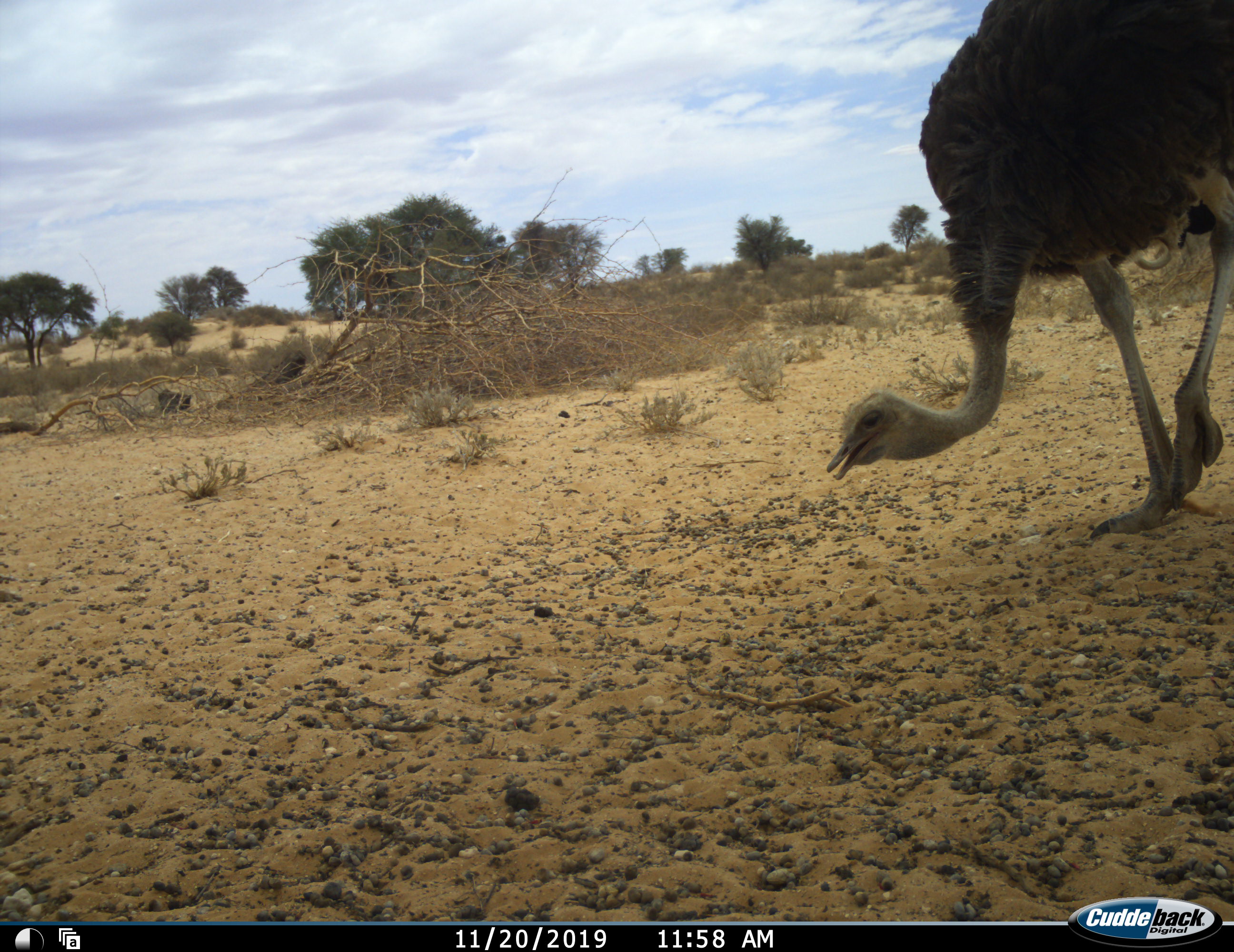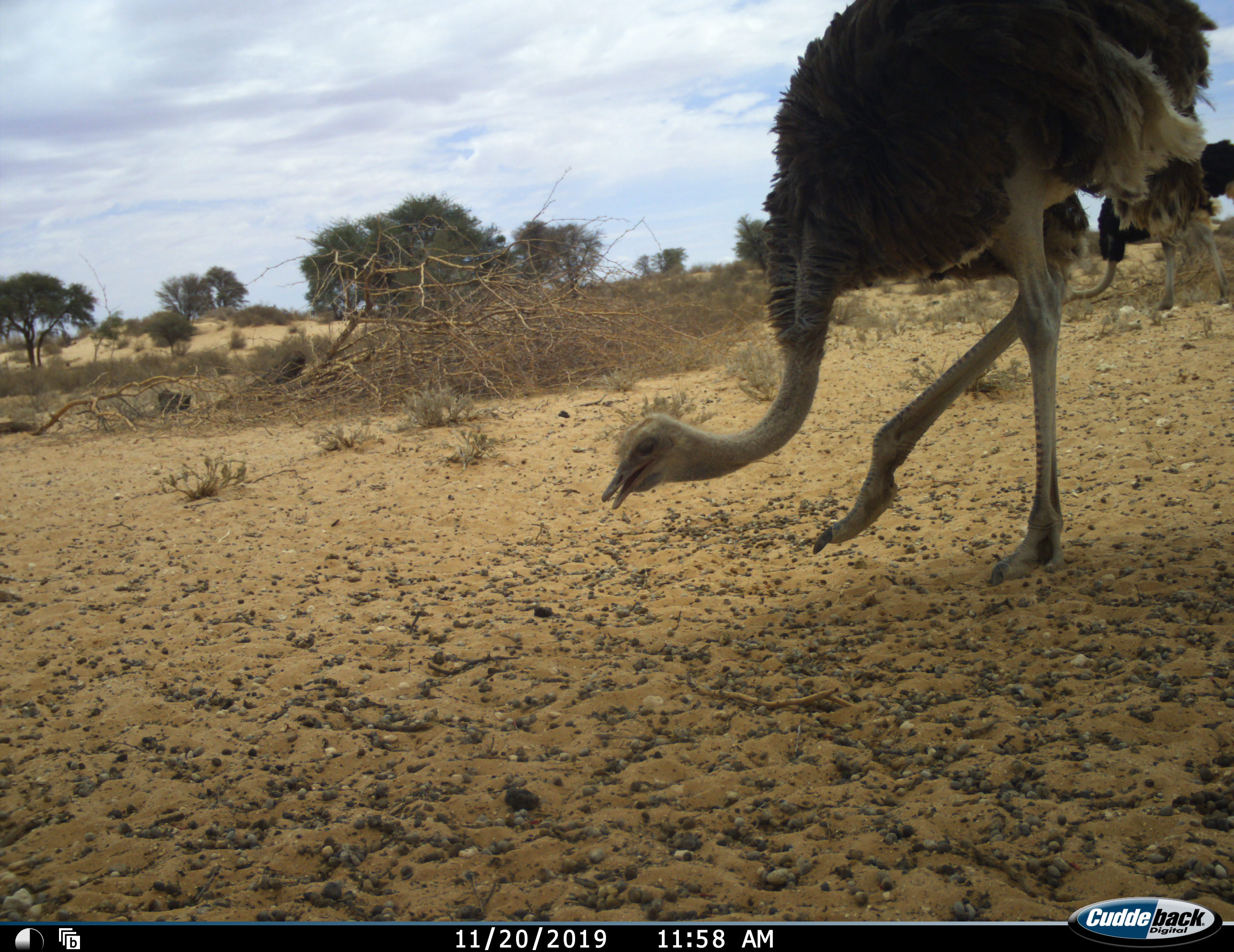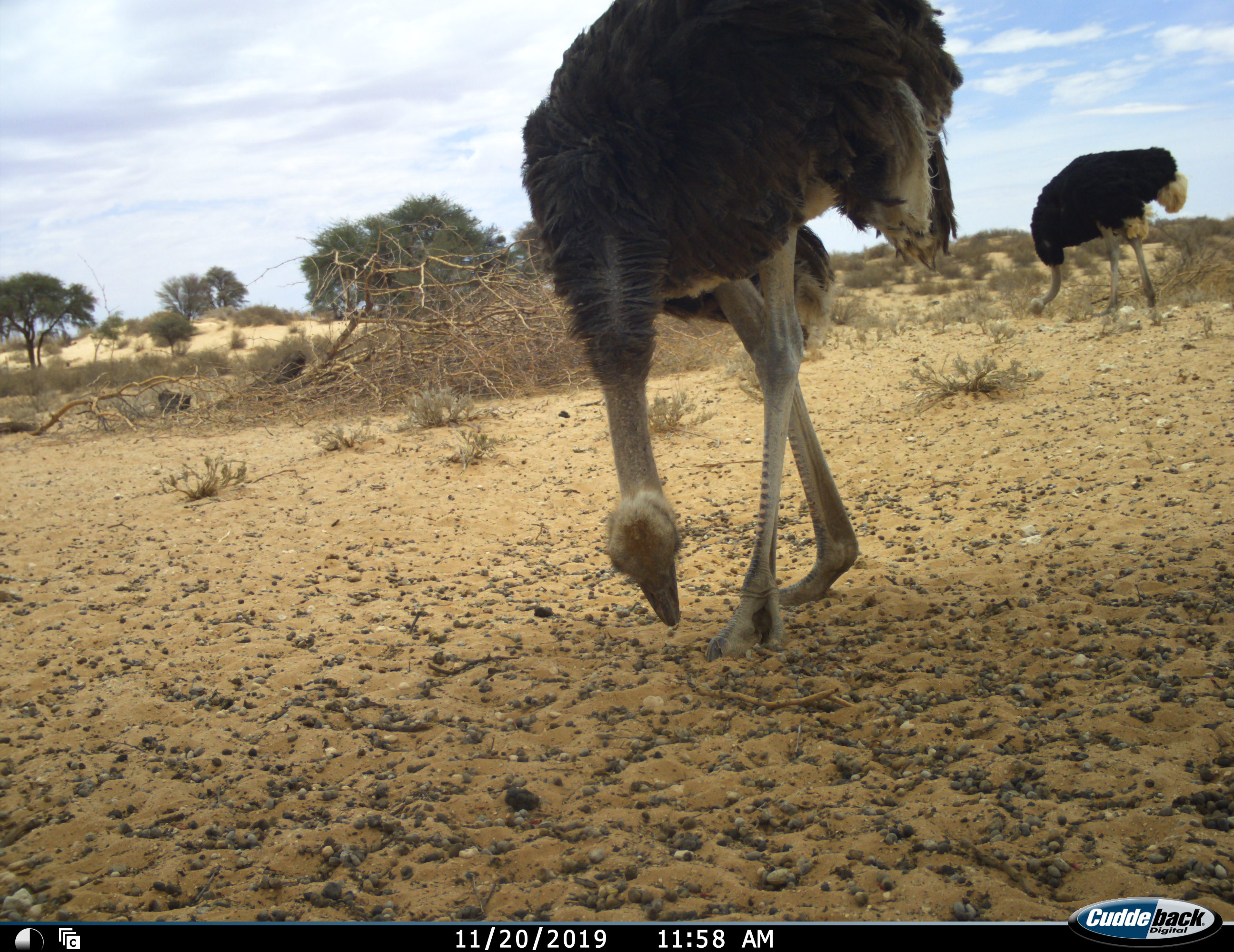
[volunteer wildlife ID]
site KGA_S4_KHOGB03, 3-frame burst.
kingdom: Animalia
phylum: Chordata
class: Aves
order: Struthioniformes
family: Struthionidae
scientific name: Struthionidae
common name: ostrich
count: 2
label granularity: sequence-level